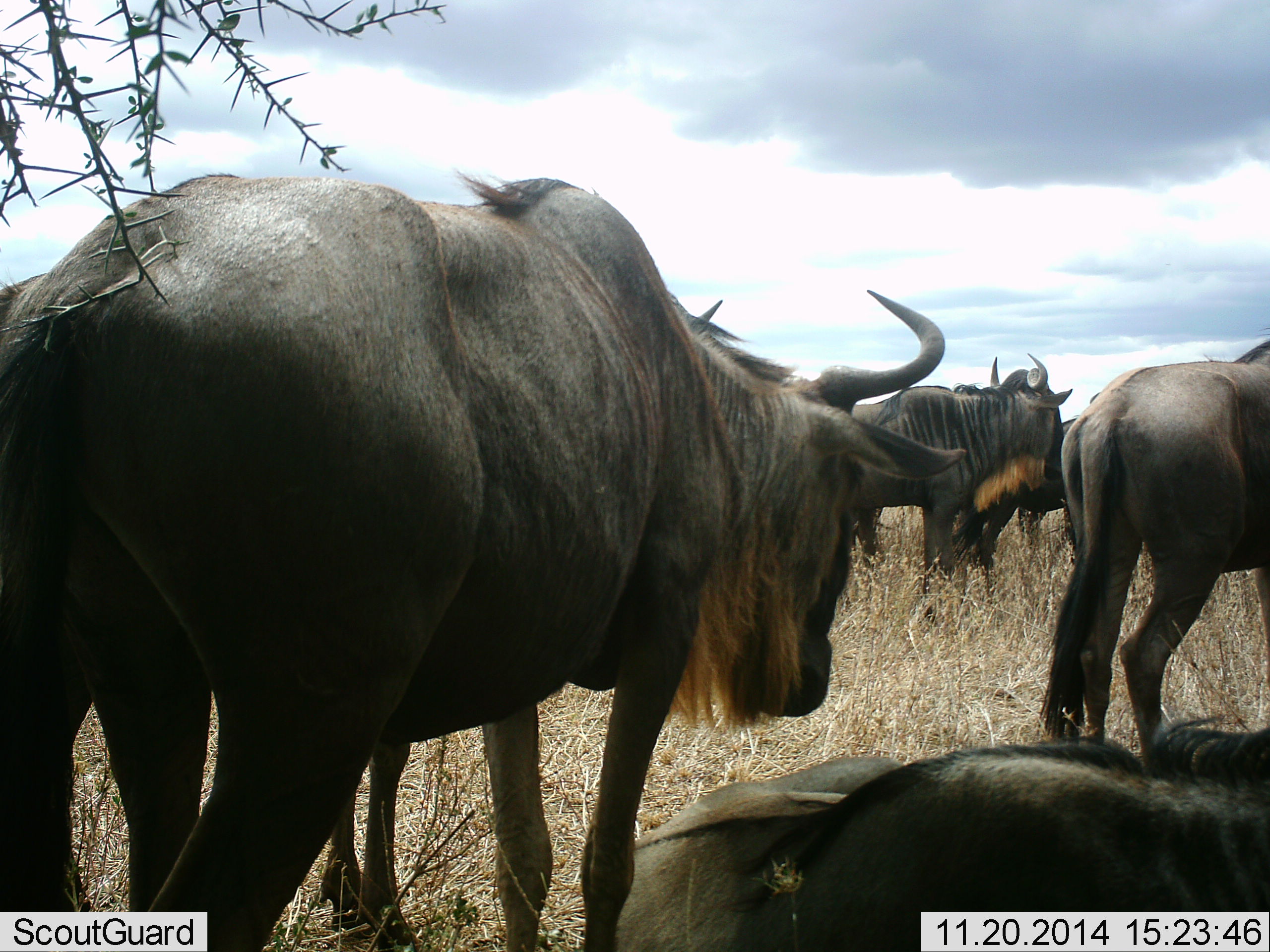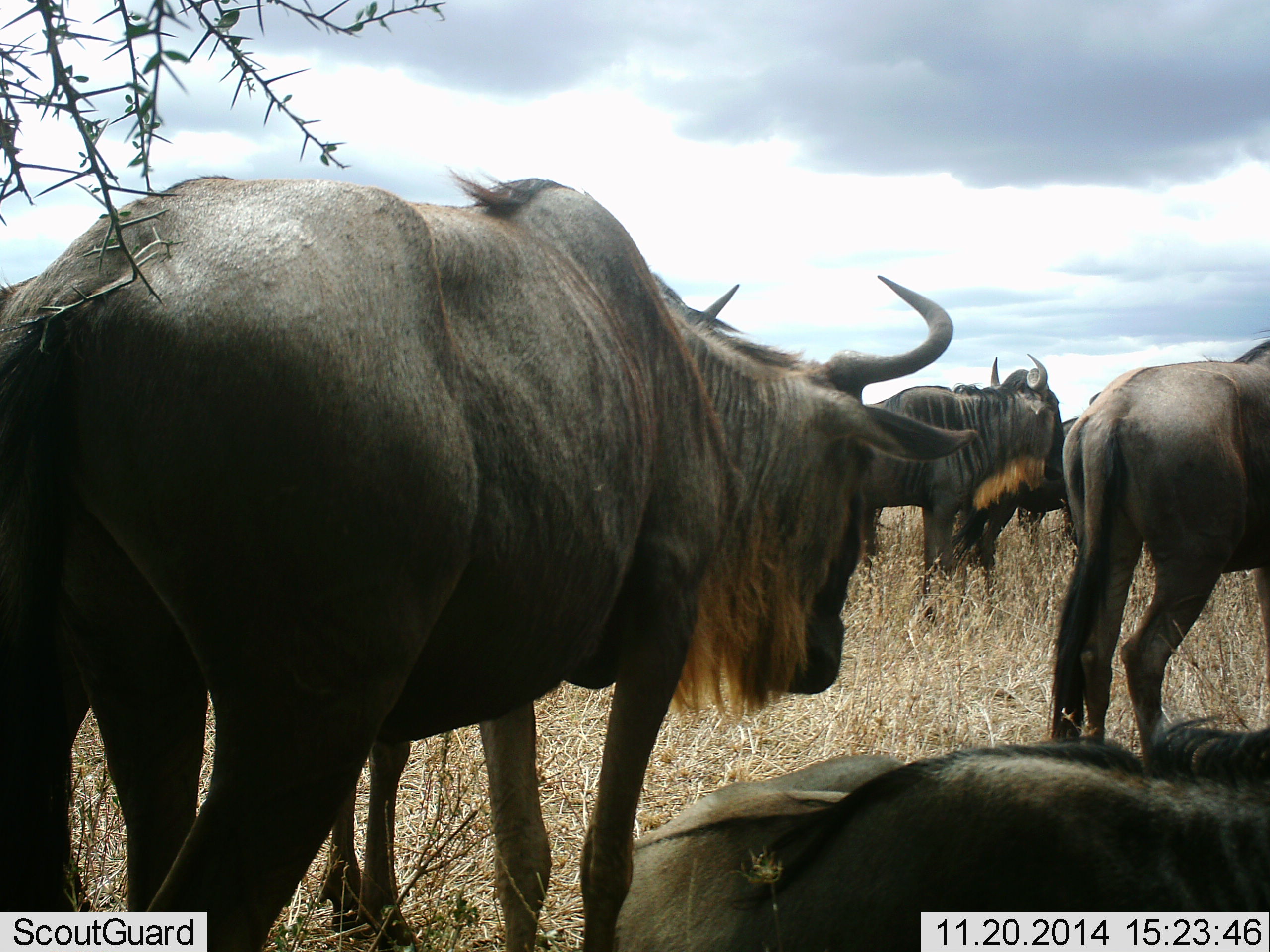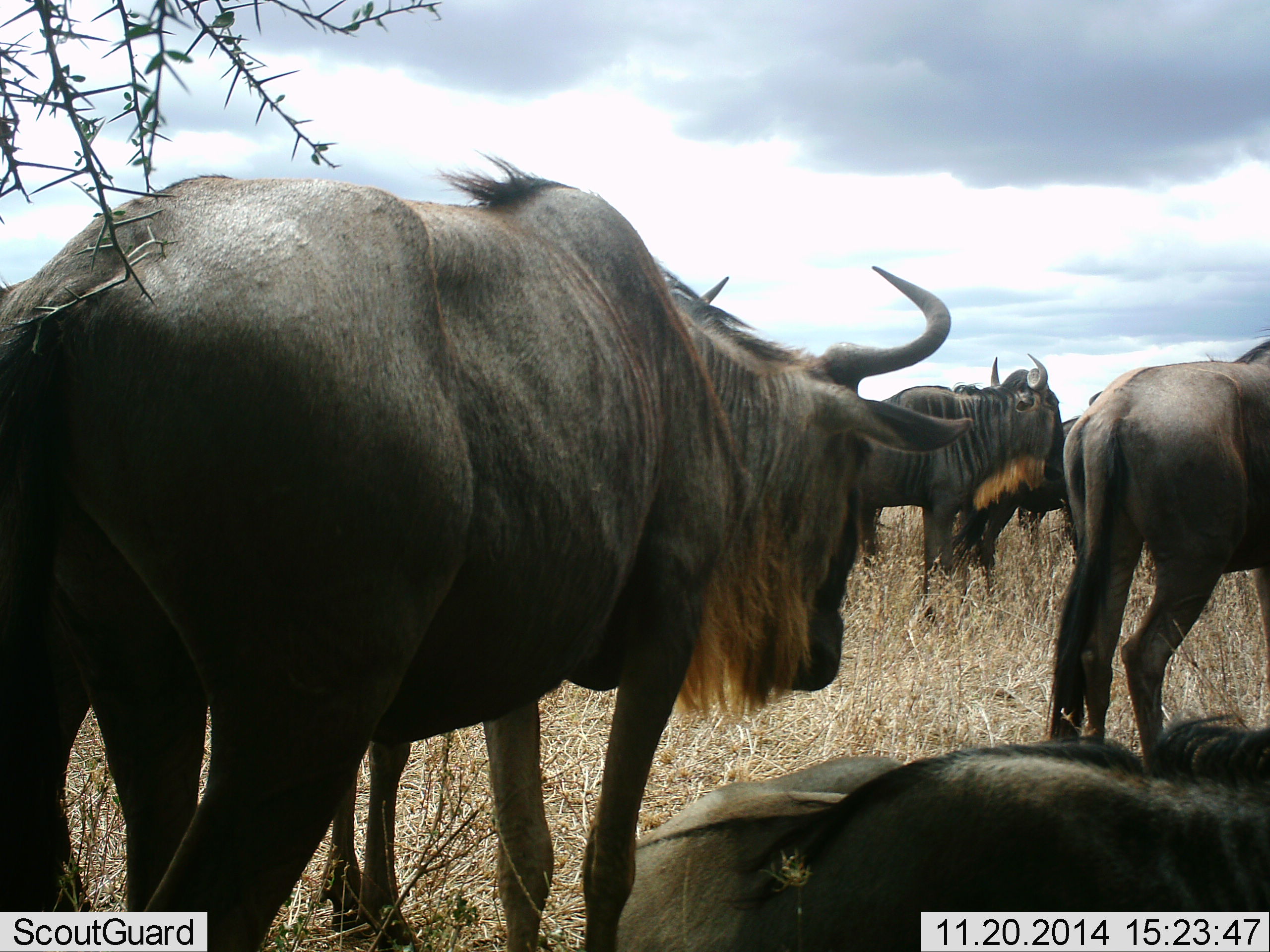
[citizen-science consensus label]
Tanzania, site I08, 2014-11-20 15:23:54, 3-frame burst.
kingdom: Animalia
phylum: Chordata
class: Mammalia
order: Artiodactyla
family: Bovidae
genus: Connochaetes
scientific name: Connochaetes taurinus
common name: blue wildebeest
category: wildebeest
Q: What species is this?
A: Wildebeest (blue wildebeest) (Connochaetes taurinus).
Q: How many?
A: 6.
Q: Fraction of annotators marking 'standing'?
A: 80%.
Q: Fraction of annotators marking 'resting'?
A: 90%.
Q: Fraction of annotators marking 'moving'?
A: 10%.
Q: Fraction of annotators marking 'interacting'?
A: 10%.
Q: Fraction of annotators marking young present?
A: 0%.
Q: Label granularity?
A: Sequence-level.